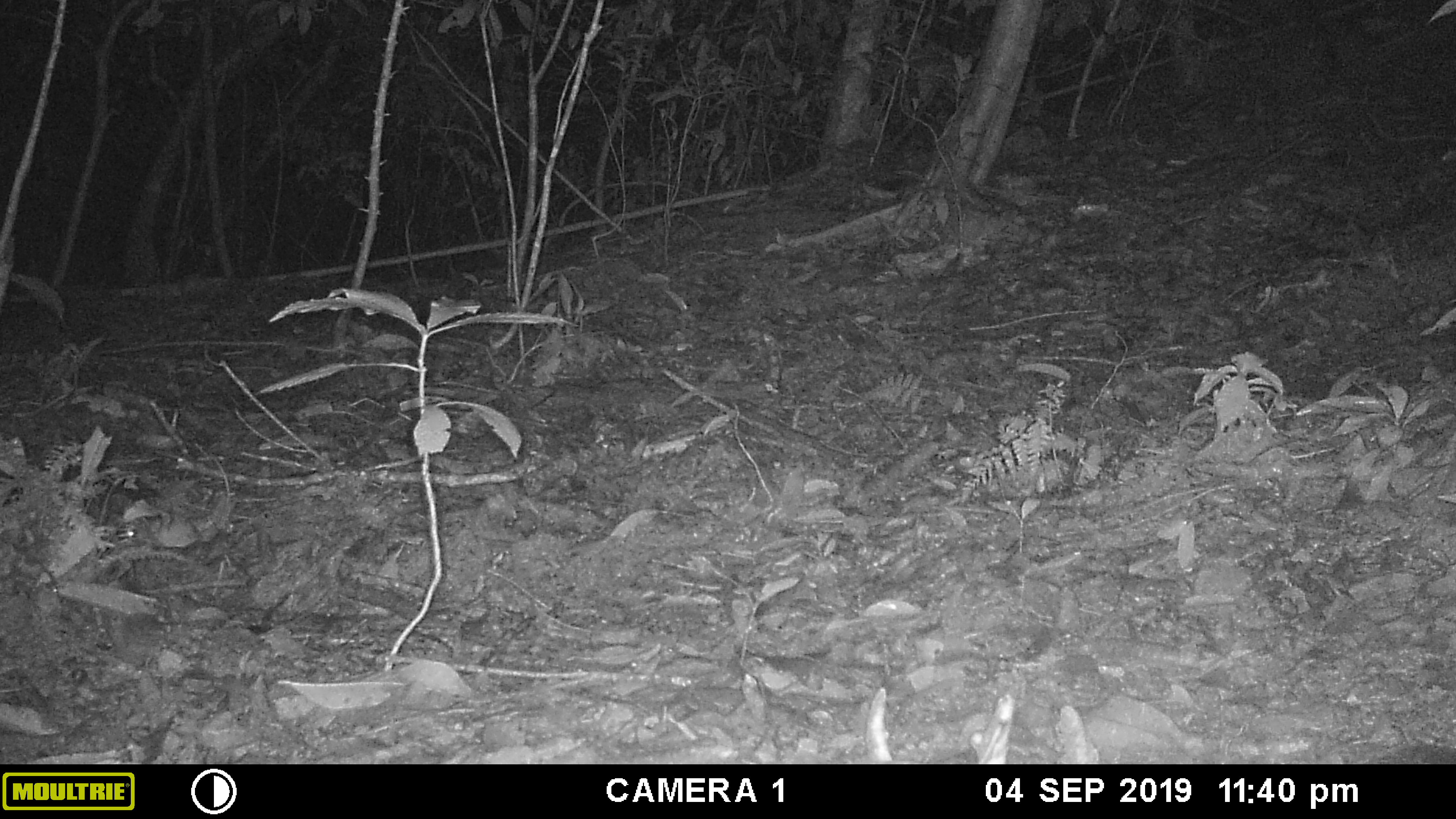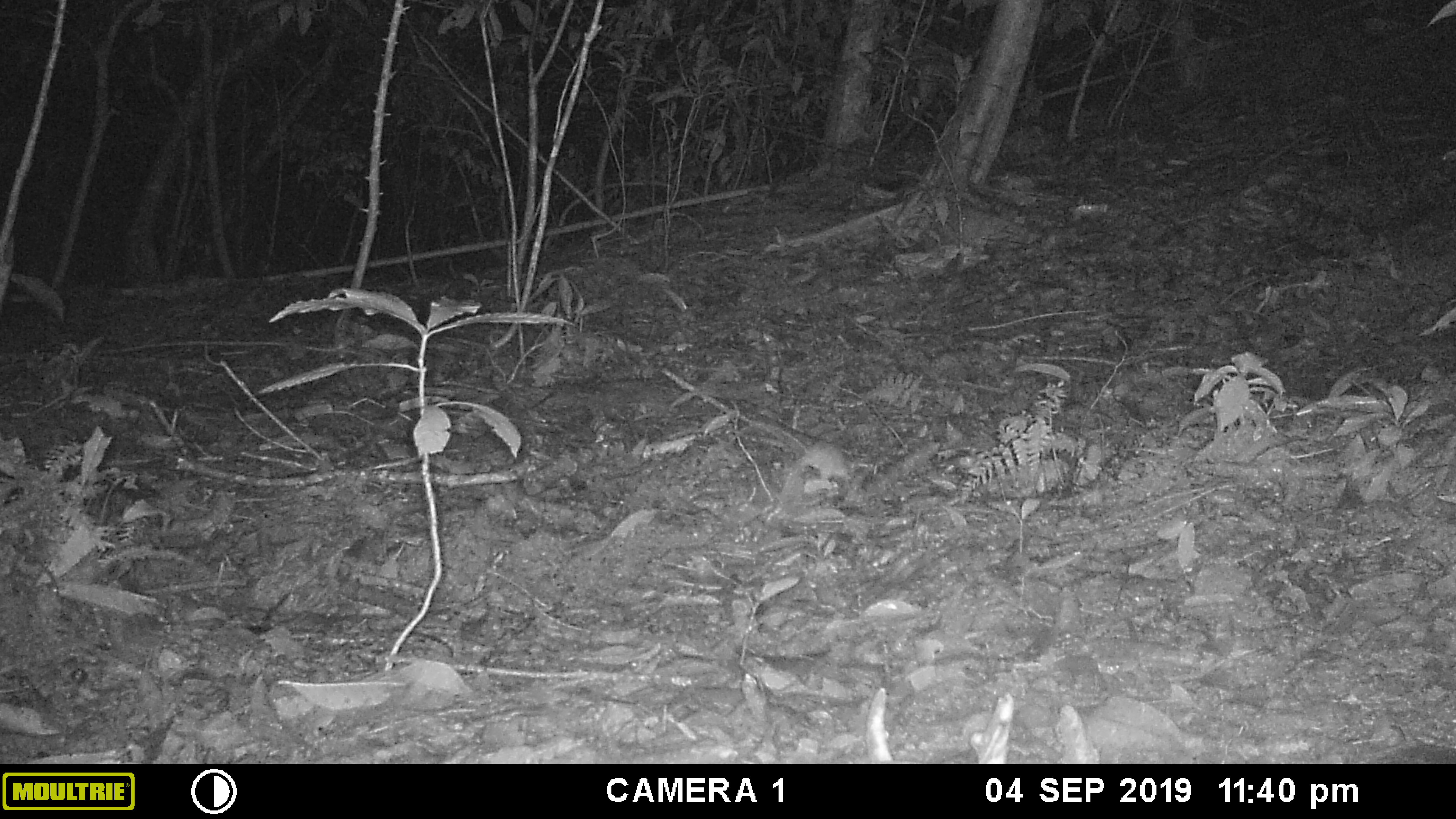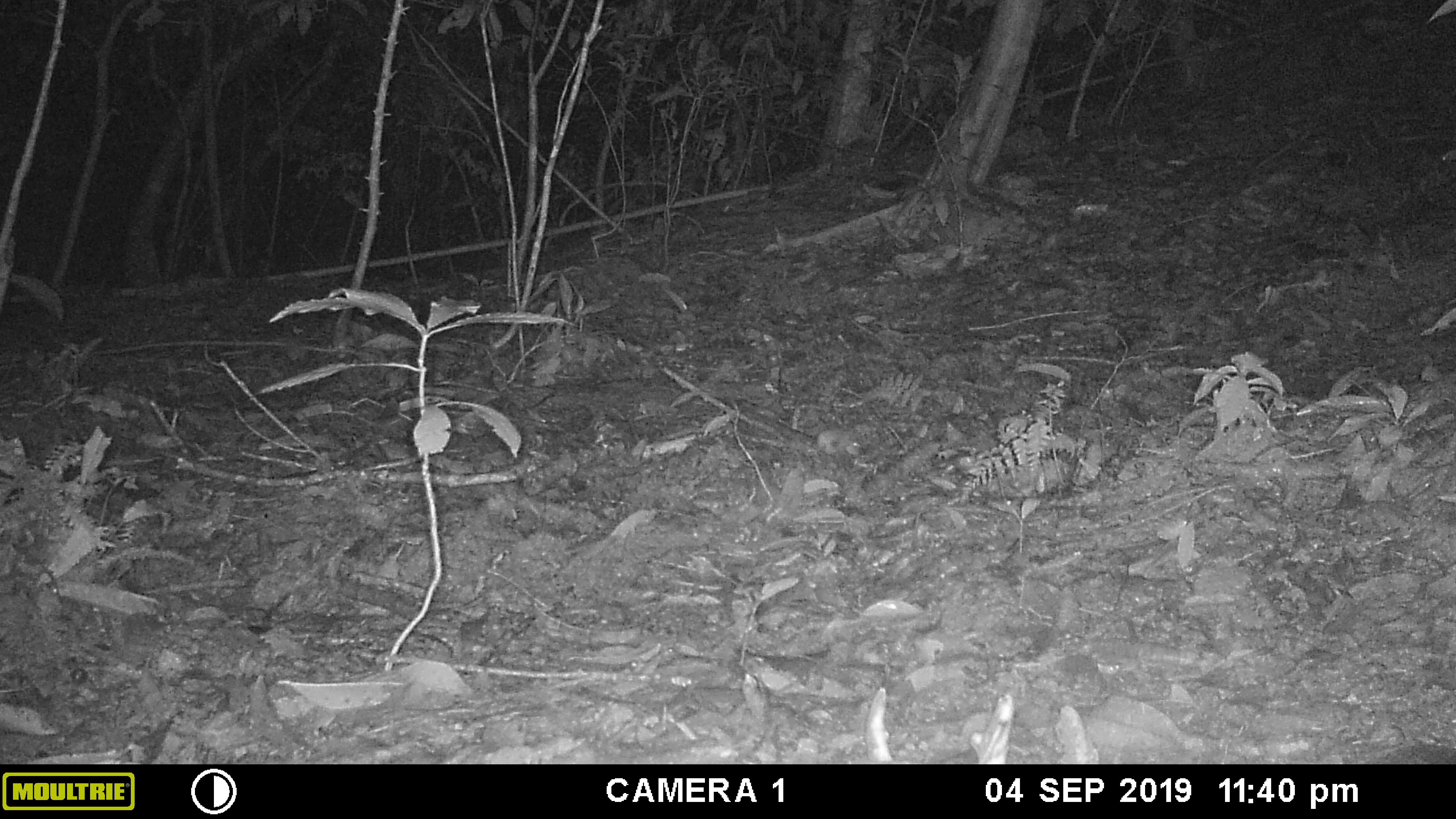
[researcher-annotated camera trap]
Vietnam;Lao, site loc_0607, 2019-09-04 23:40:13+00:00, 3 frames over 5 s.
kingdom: Animalia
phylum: Chordata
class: Mammalia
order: Rodentia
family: Muridae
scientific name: Muridae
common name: old-world mice and rats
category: unidentified murid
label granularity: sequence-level